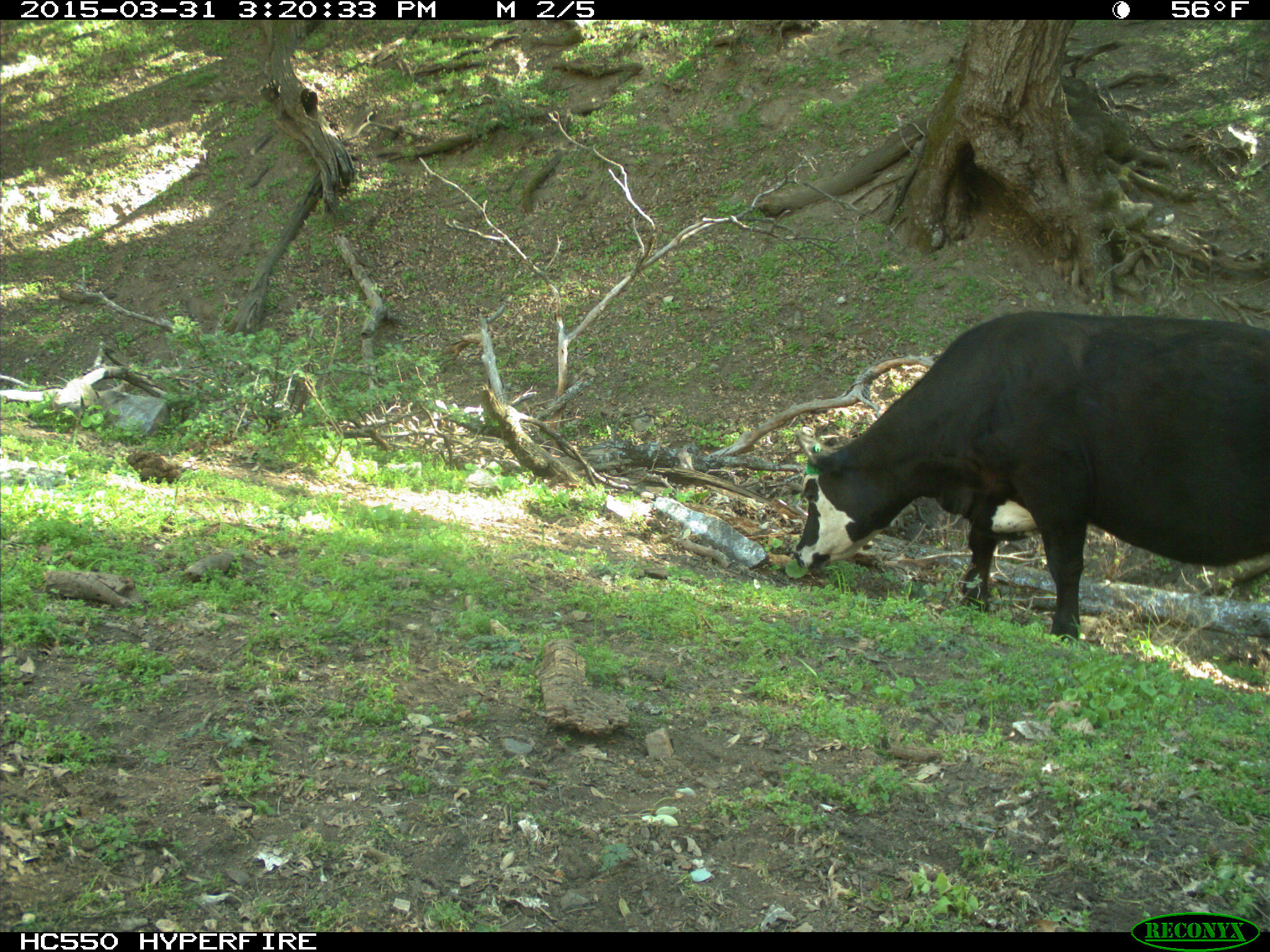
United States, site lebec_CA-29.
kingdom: Animalia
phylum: Chordata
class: Mammalia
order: Artiodactyla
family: Bovidae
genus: Bos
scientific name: Bos taurus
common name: domestic cow